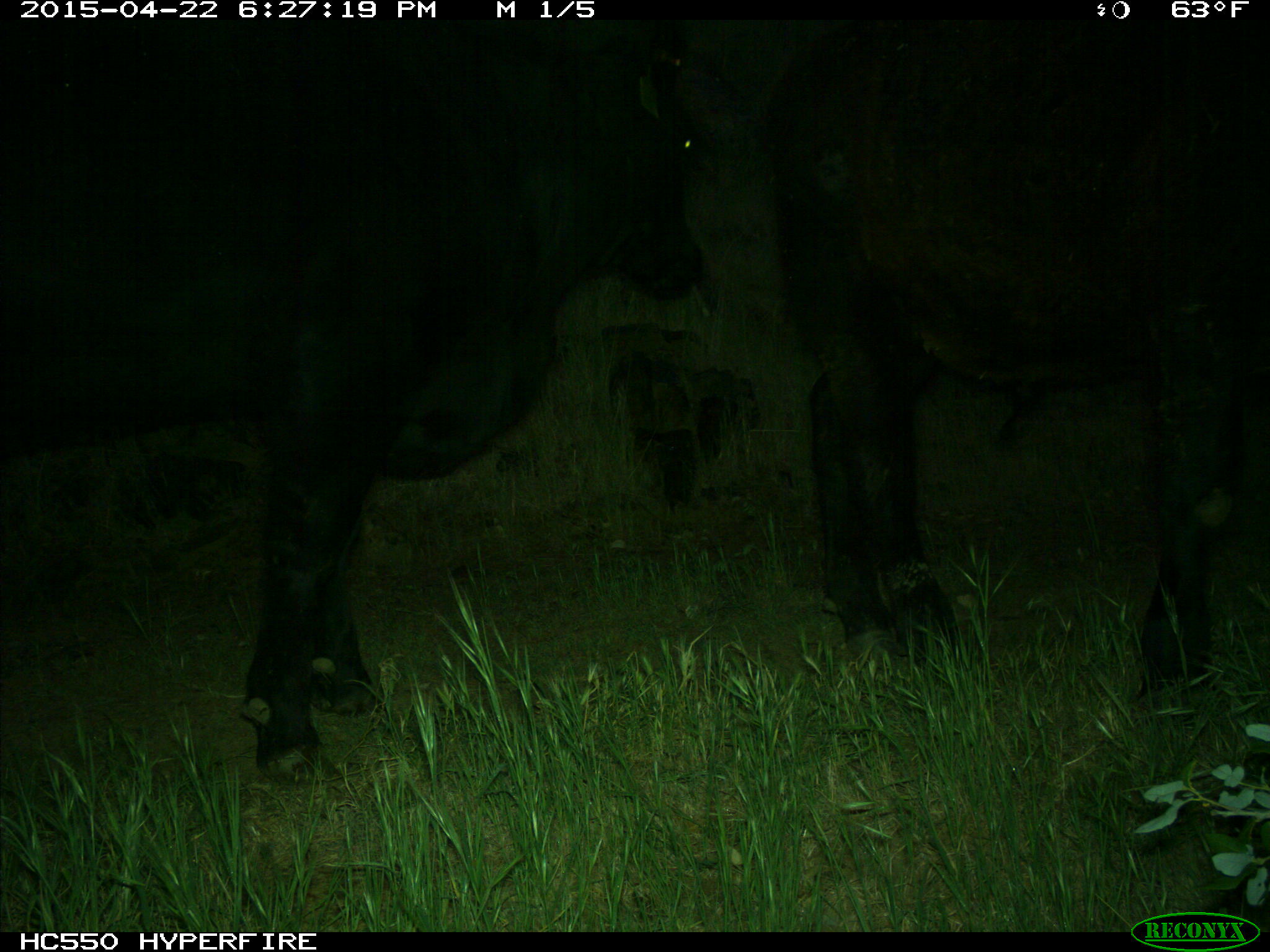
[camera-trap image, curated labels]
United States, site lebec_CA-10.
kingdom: Animalia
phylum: Chordata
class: Mammalia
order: Artiodactyla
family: Bovidae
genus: Bos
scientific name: Bos taurus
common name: domestic cow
Bos taurus (domestic cow).